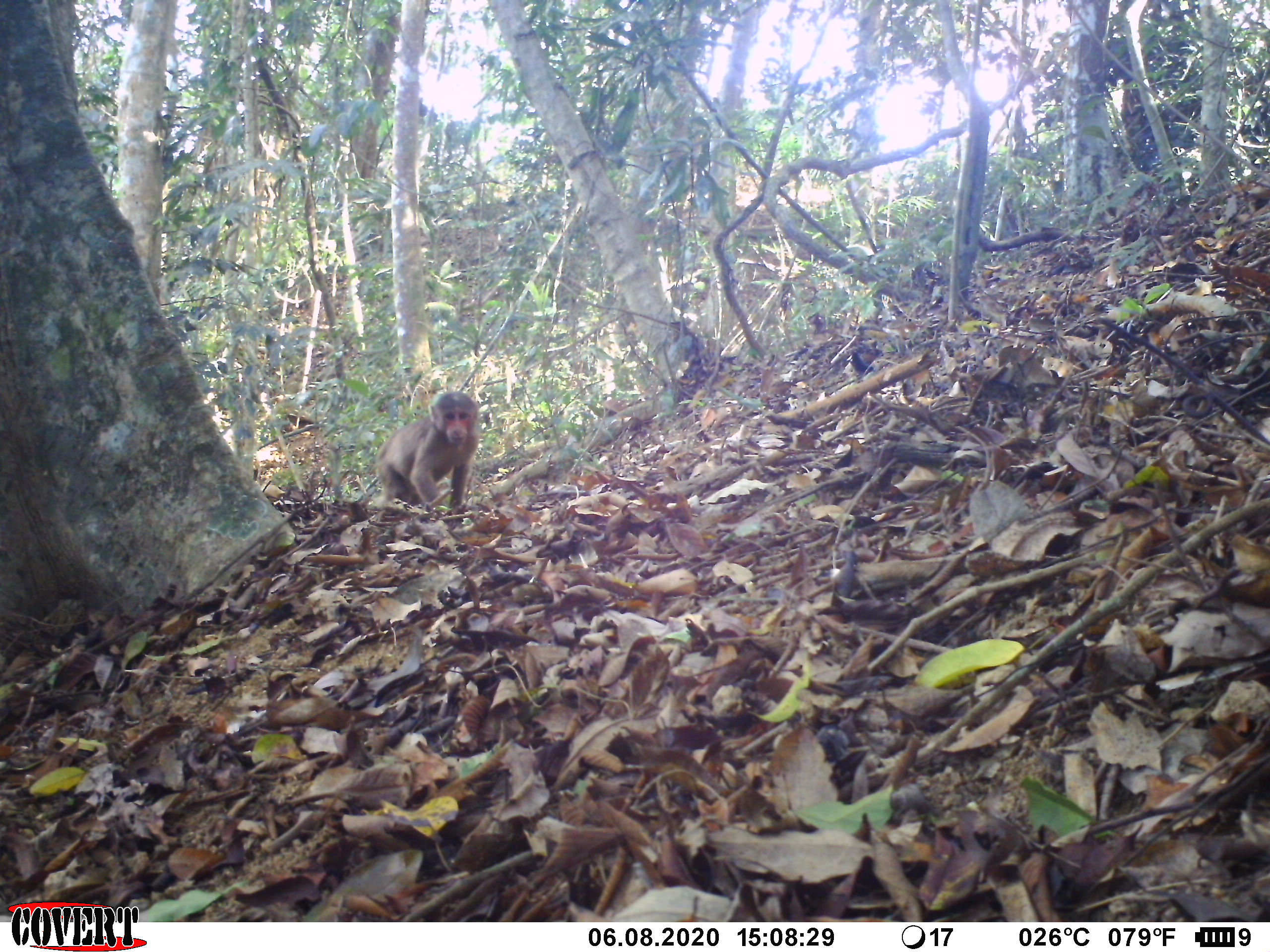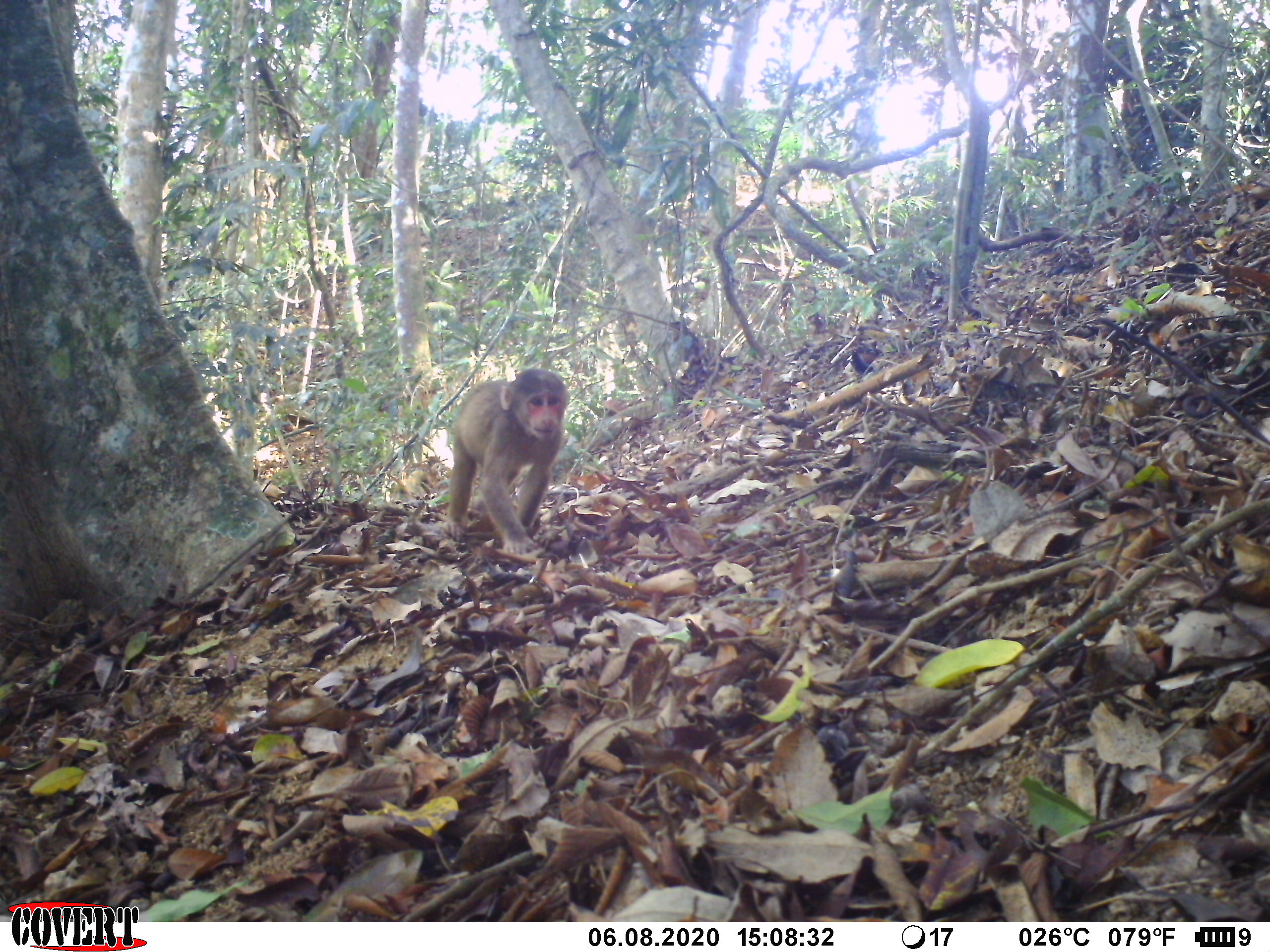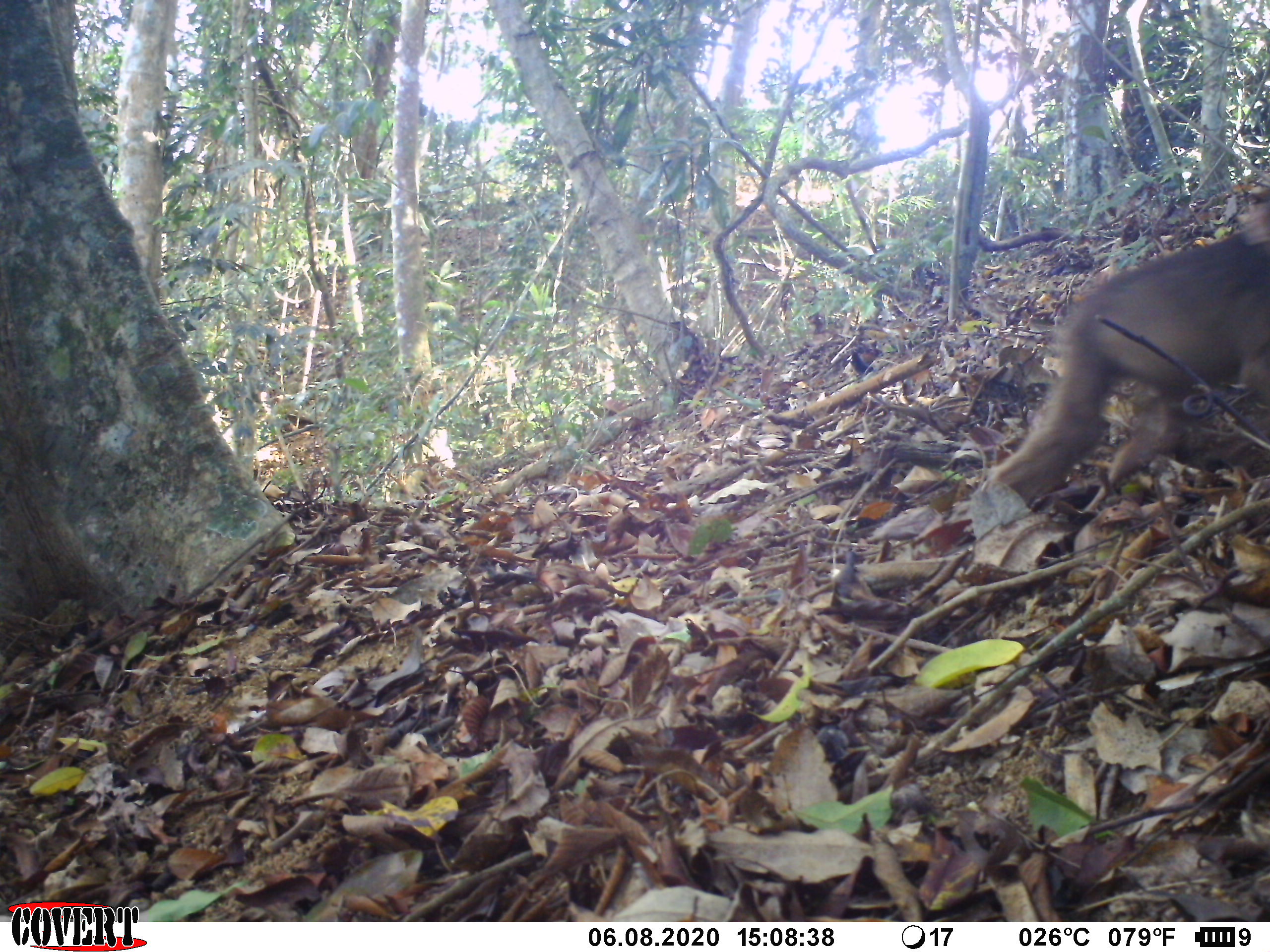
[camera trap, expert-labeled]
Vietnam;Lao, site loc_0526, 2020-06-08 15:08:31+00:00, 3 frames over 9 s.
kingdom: Animalia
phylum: Chordata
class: Mammalia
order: Primates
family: Cercopithecidae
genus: Macaca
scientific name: Macaca arctoides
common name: stump-tailed macaque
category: stump tailed macaque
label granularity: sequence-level